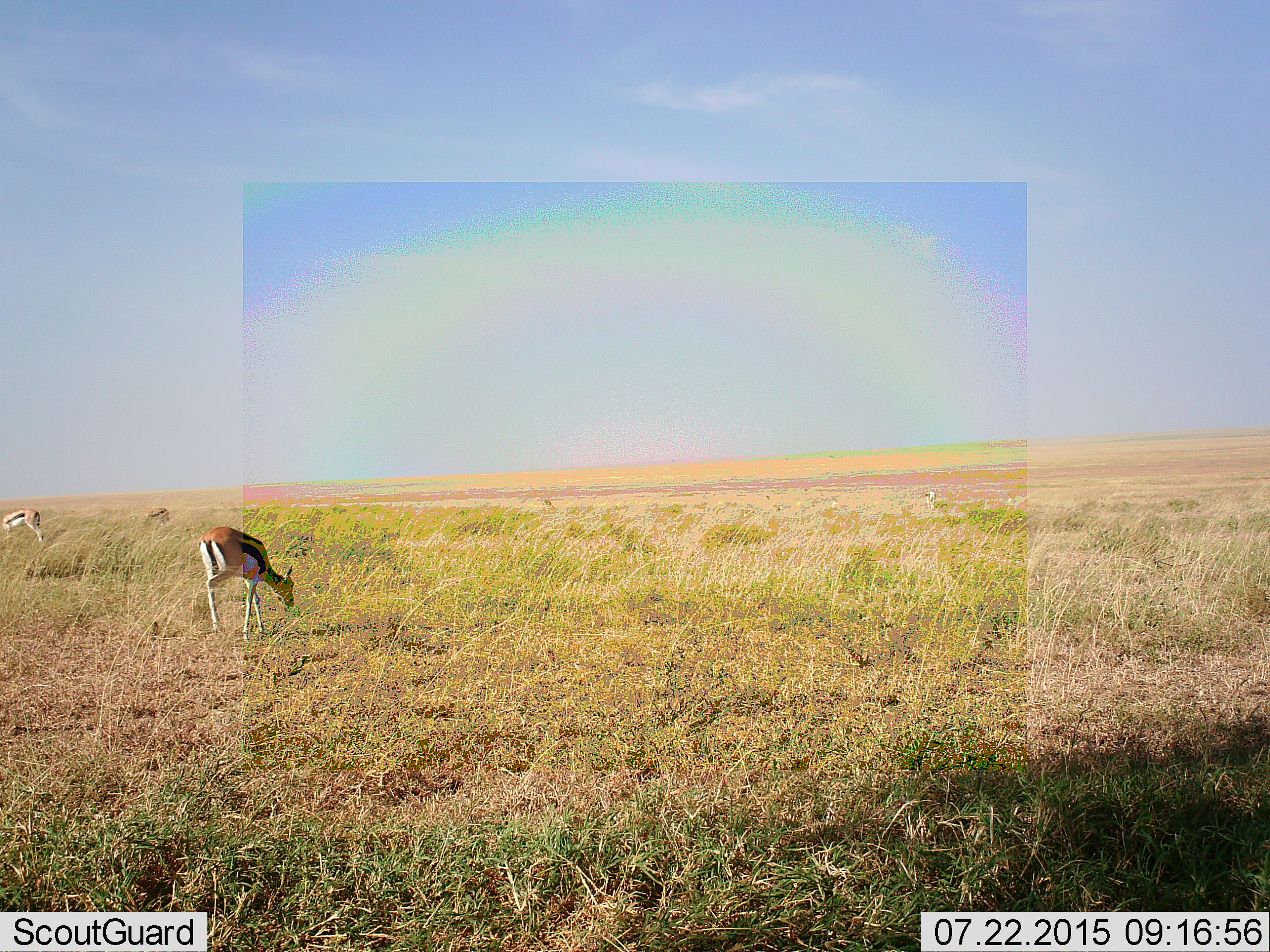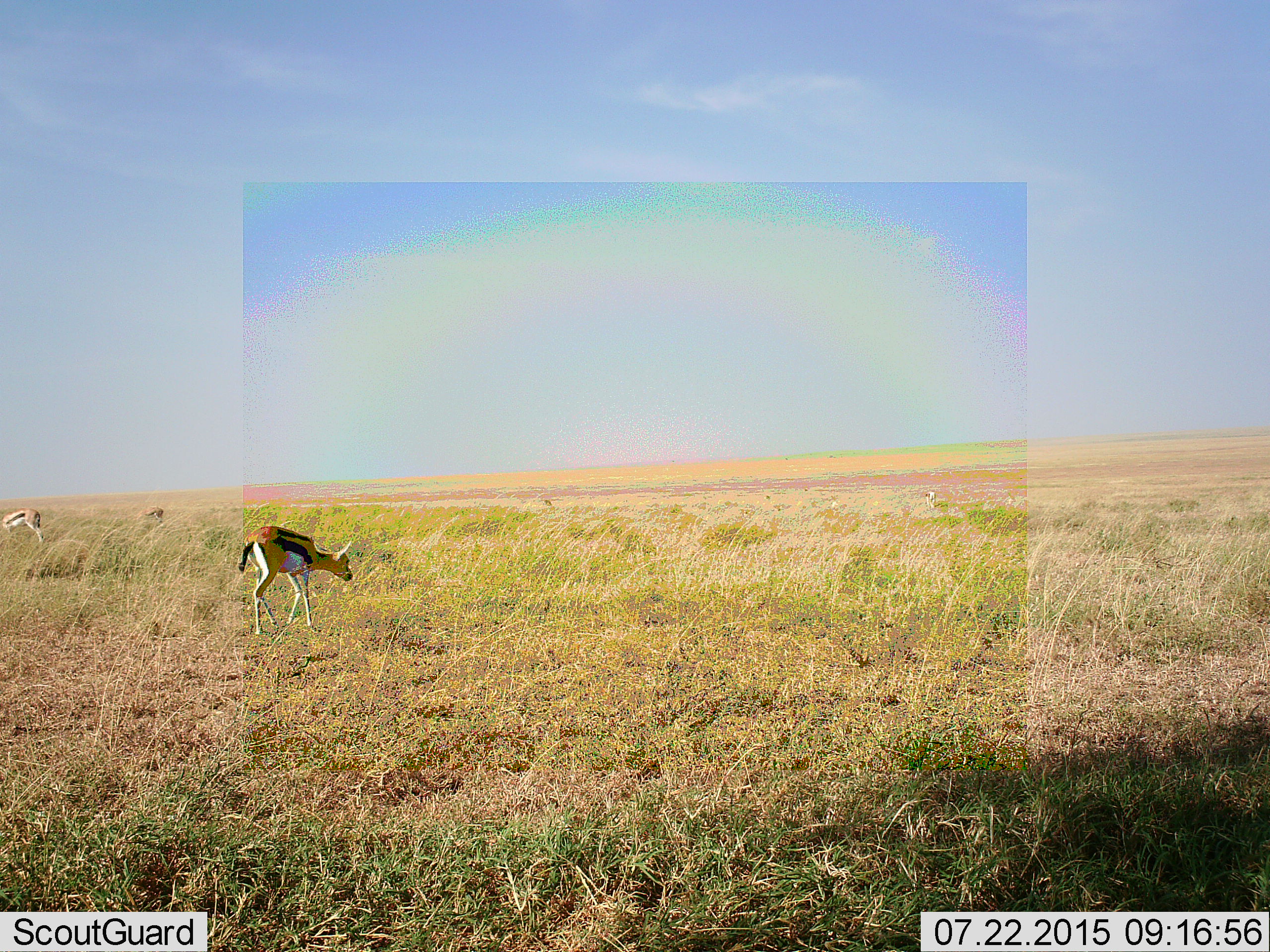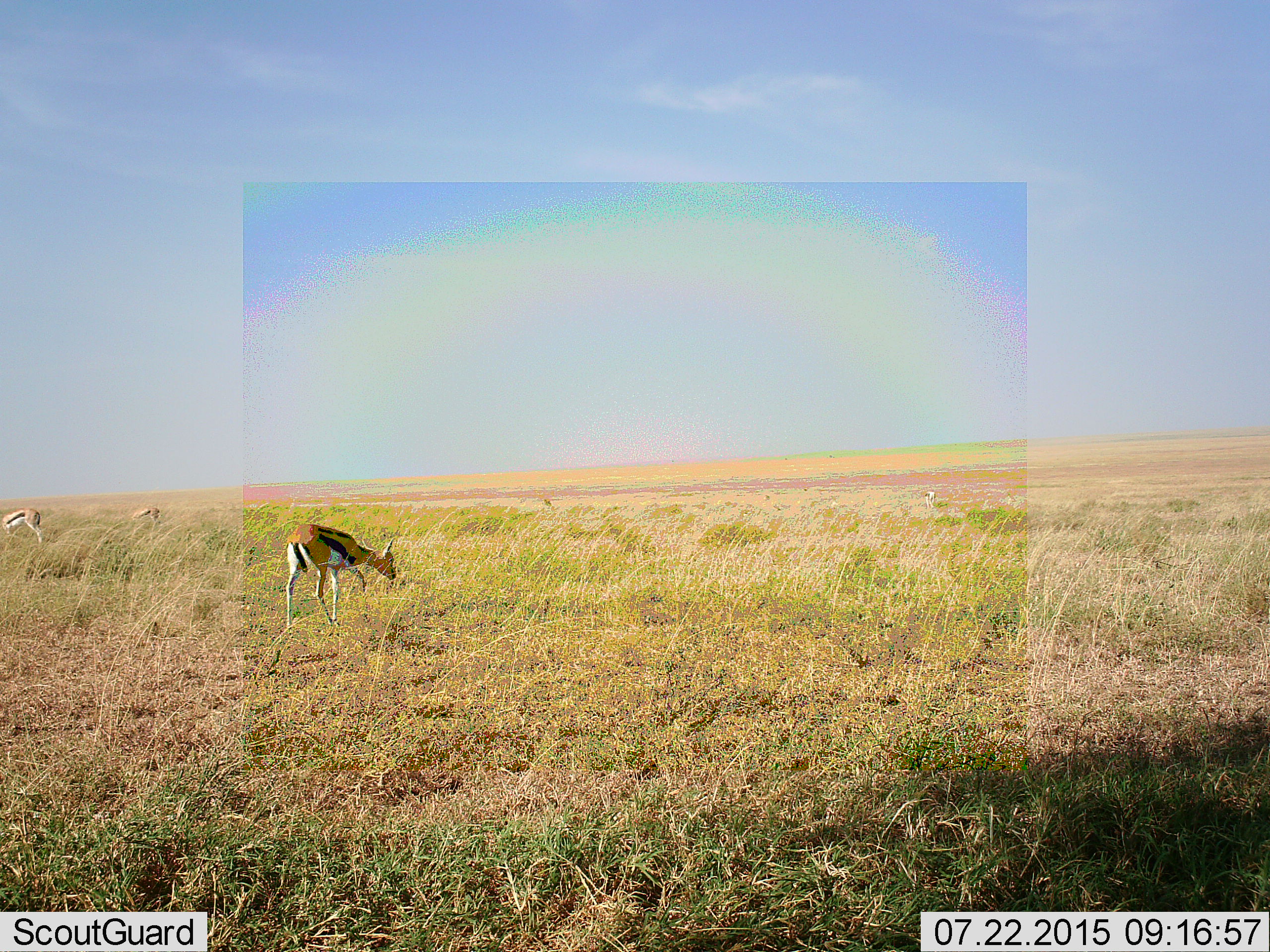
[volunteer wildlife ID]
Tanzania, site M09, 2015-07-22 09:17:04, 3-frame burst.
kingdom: Animalia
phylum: Chordata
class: Mammalia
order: Artiodactyla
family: Bovidae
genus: Eudorcas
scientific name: Eudorcas thomsonii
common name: thomson's gazelle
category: gazellethomsons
Gazellethomsons (thomson's gazelle) (Eudorcas thomsonii), count 3. Behavior (volunteer vote fractions): standing 11%, resting 0%, moving 44%, interacting 0%. Young present (vote fraction): 0%. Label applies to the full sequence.